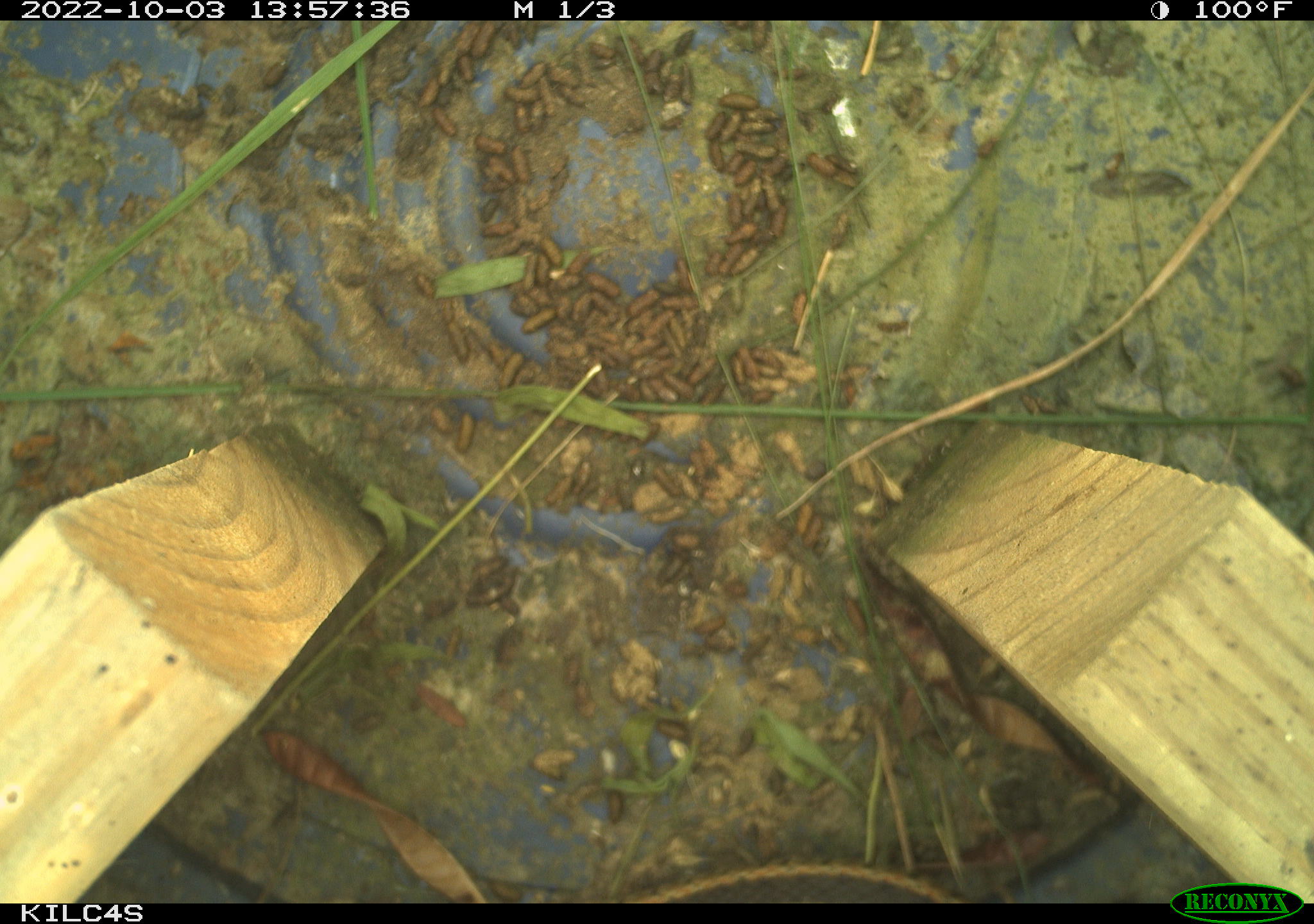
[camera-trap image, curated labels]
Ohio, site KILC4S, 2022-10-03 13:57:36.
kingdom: Animalia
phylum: Chordata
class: Reptilia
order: Squamata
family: Colubridae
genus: Thamnophis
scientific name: Thamnophis sirtalis sirtalis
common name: eastern gartersnake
Eastern gartersnake (Thamnophis sirtalis sirtalis).